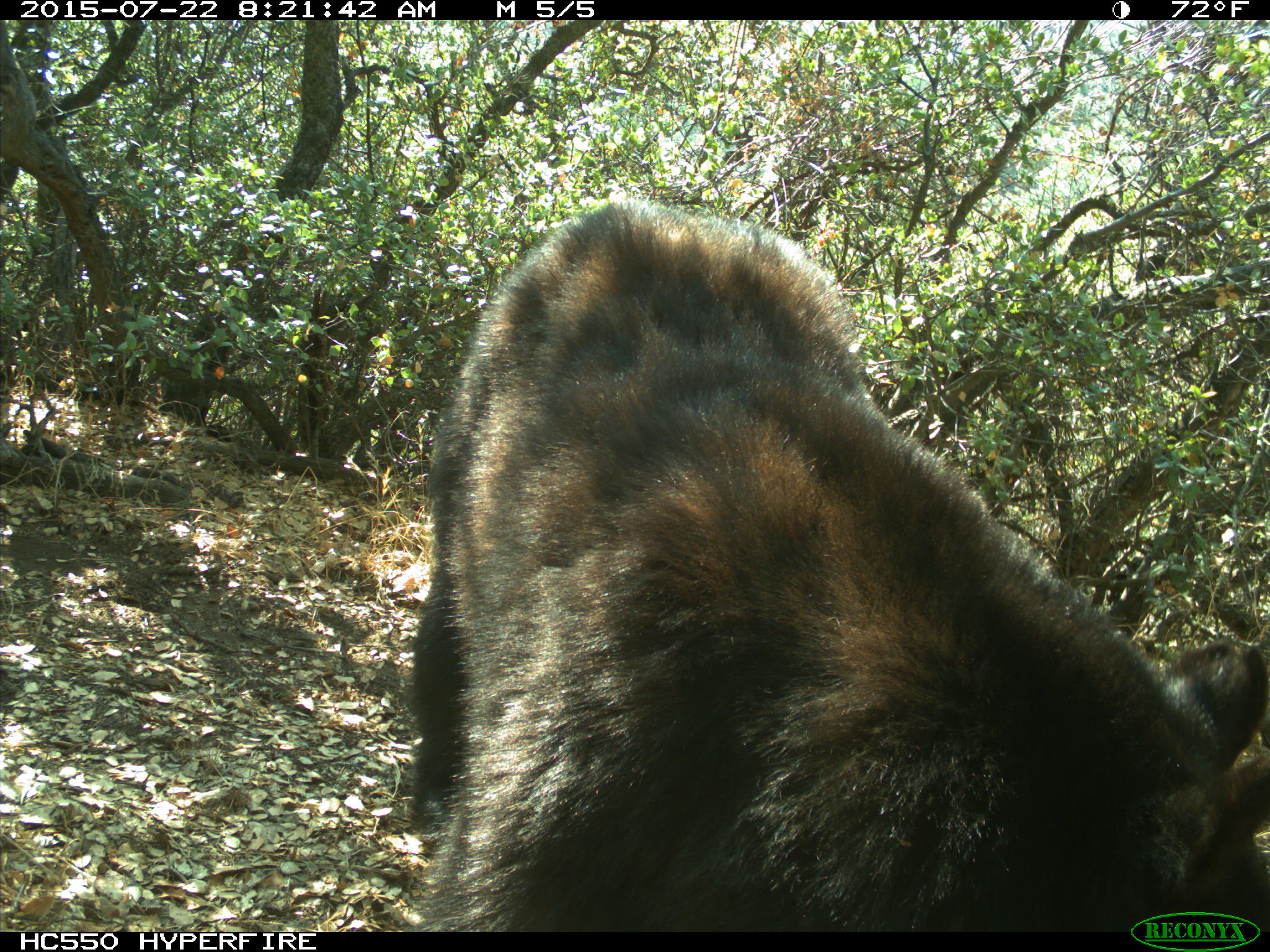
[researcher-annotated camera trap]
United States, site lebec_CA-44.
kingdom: Animalia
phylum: Chordata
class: Mammalia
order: Carnivora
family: Ursidae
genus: Ursus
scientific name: Ursus americanus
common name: american black bear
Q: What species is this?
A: Ursus americanus (american black bear).